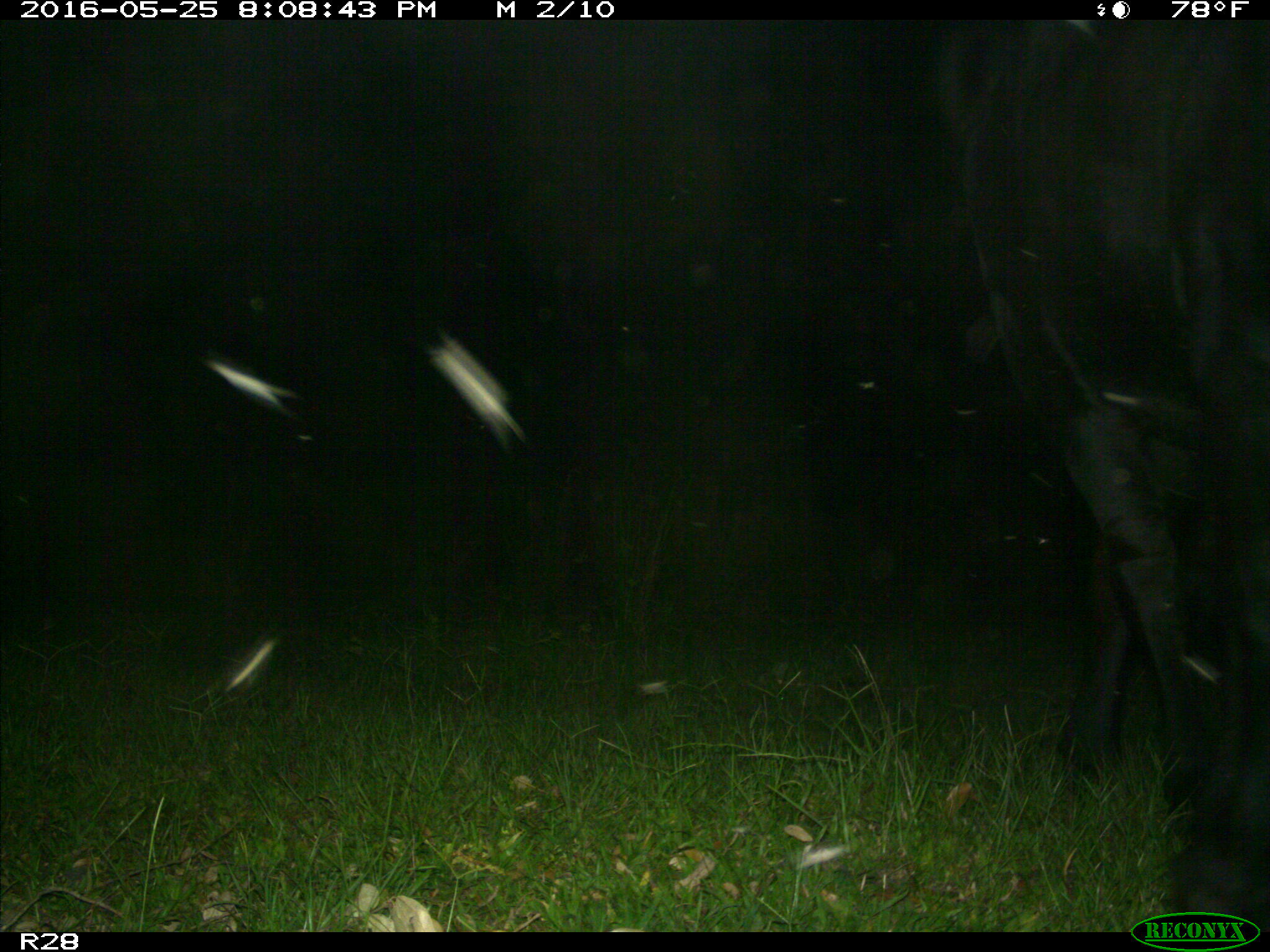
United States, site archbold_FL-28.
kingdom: Animalia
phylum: Chordata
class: Mammalia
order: Artiodactyla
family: Bovidae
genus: Bos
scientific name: Bos taurus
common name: domestic cow